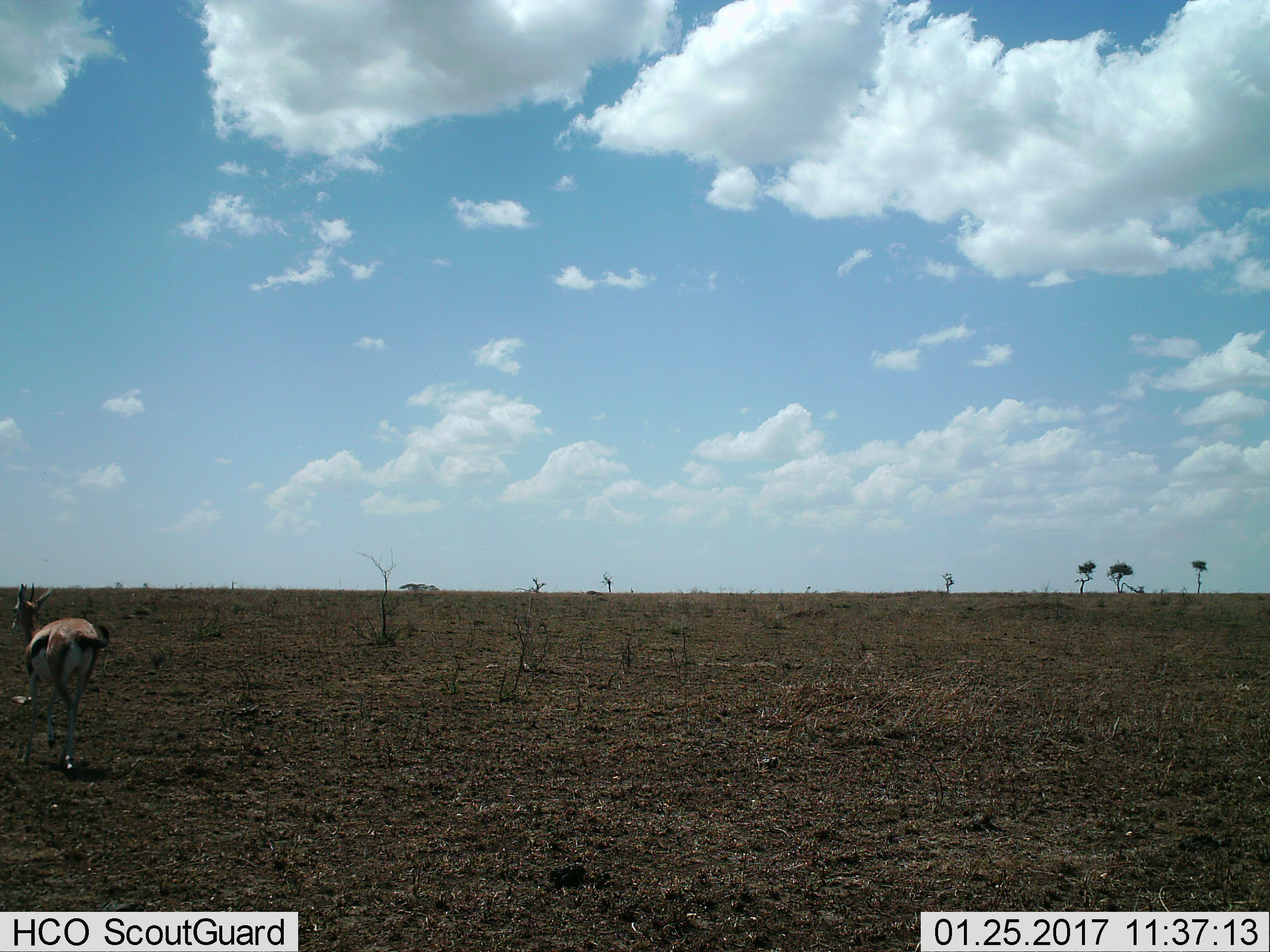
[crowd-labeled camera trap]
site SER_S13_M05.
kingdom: Animalia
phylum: Chordata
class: Mammalia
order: Artiodactyla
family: Bovidae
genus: Eudorcas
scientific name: Eudorcas thomsonii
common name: thomson's gazelle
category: gazellethomsons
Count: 1.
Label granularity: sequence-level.